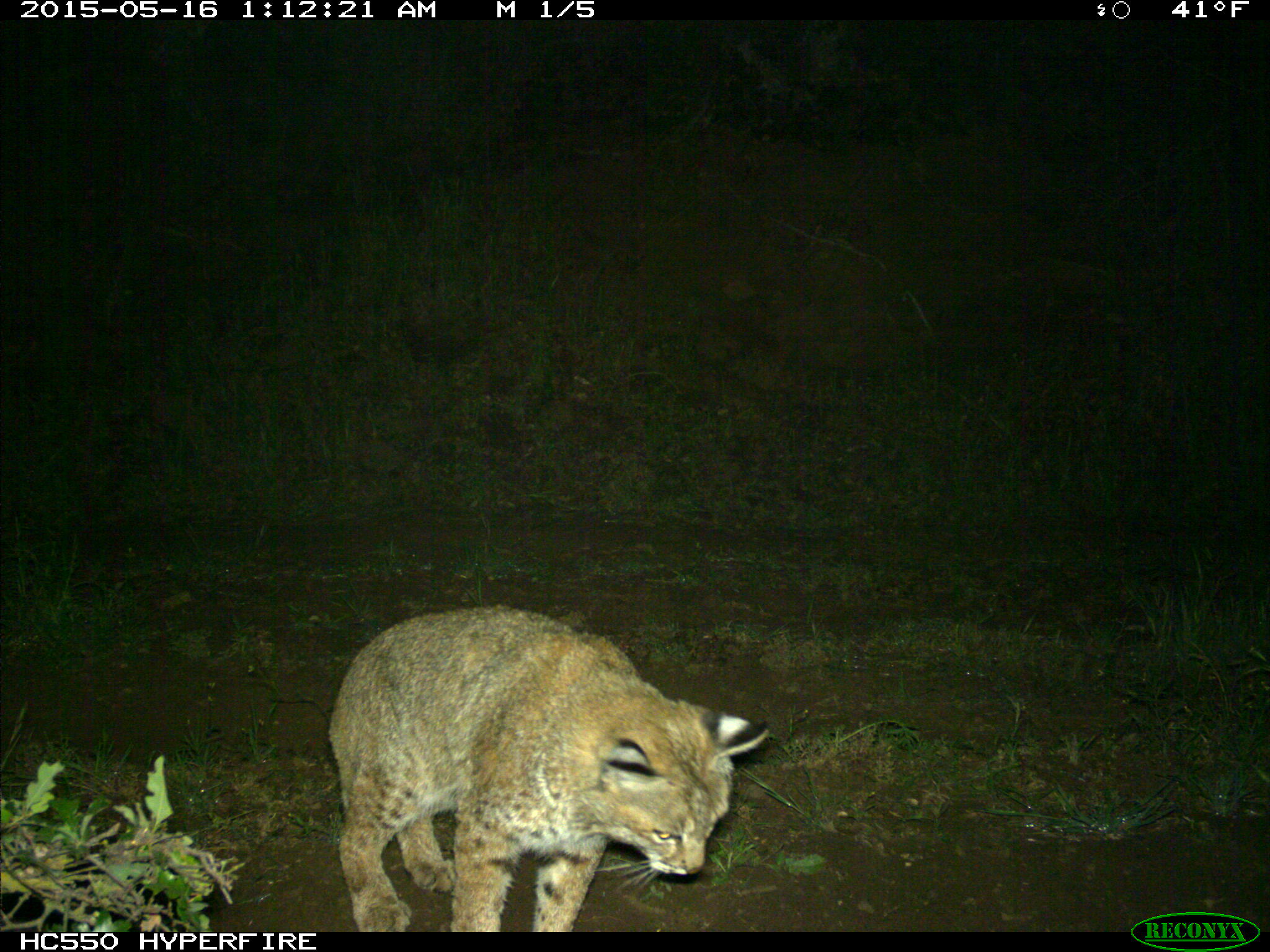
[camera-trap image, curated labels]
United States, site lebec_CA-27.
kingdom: Animalia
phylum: Chordata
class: Mammalia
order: Carnivora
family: Felidae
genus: Lynx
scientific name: Lynx rufus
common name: bobcat